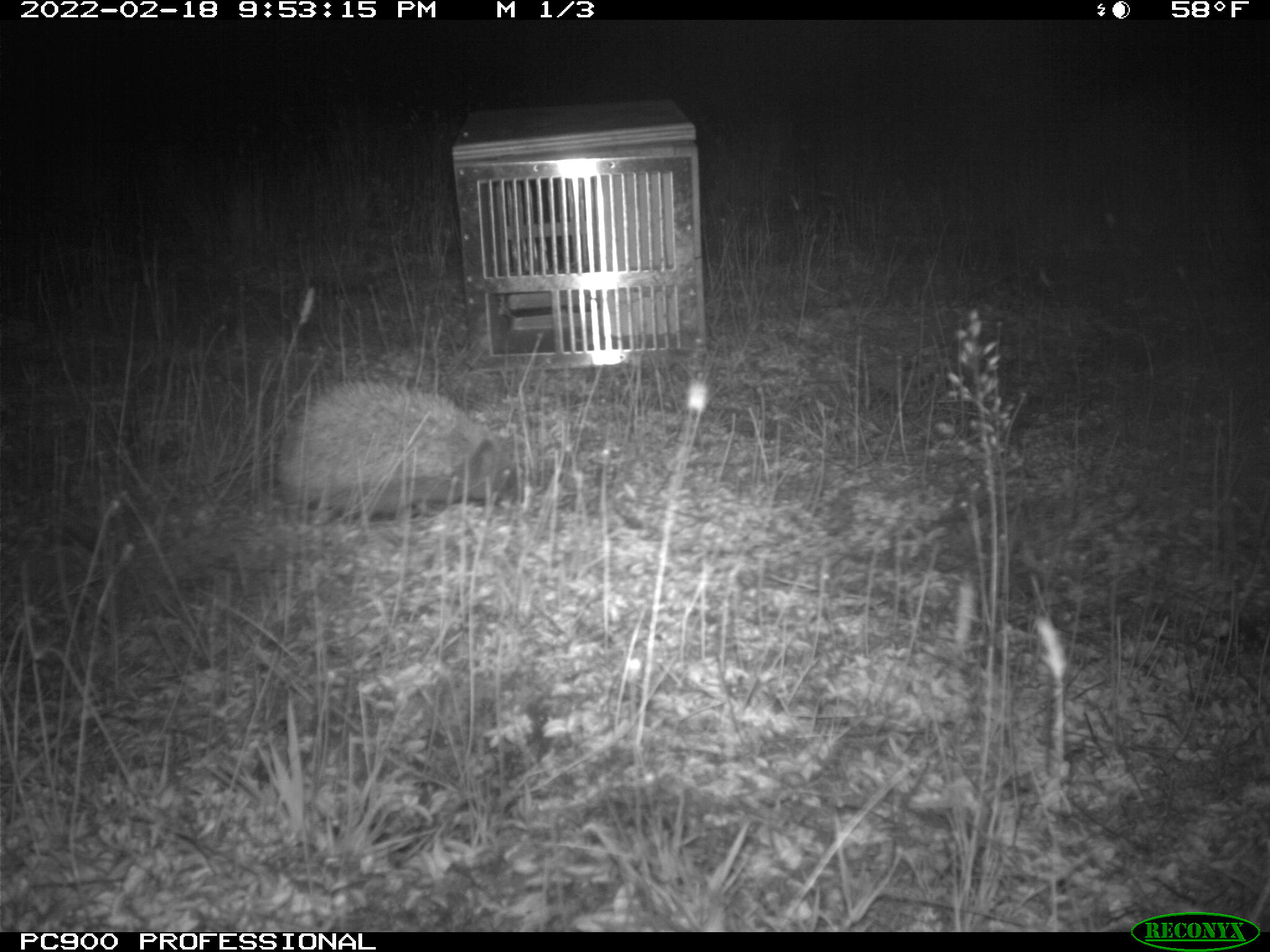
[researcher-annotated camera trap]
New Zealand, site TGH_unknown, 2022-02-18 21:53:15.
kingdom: Animalia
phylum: Chordata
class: Mammalia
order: Eulipotyphla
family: Erinaceidae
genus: Erinaceus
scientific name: Erinaceus europaeus europaeus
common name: european hedgehog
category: hedgehog